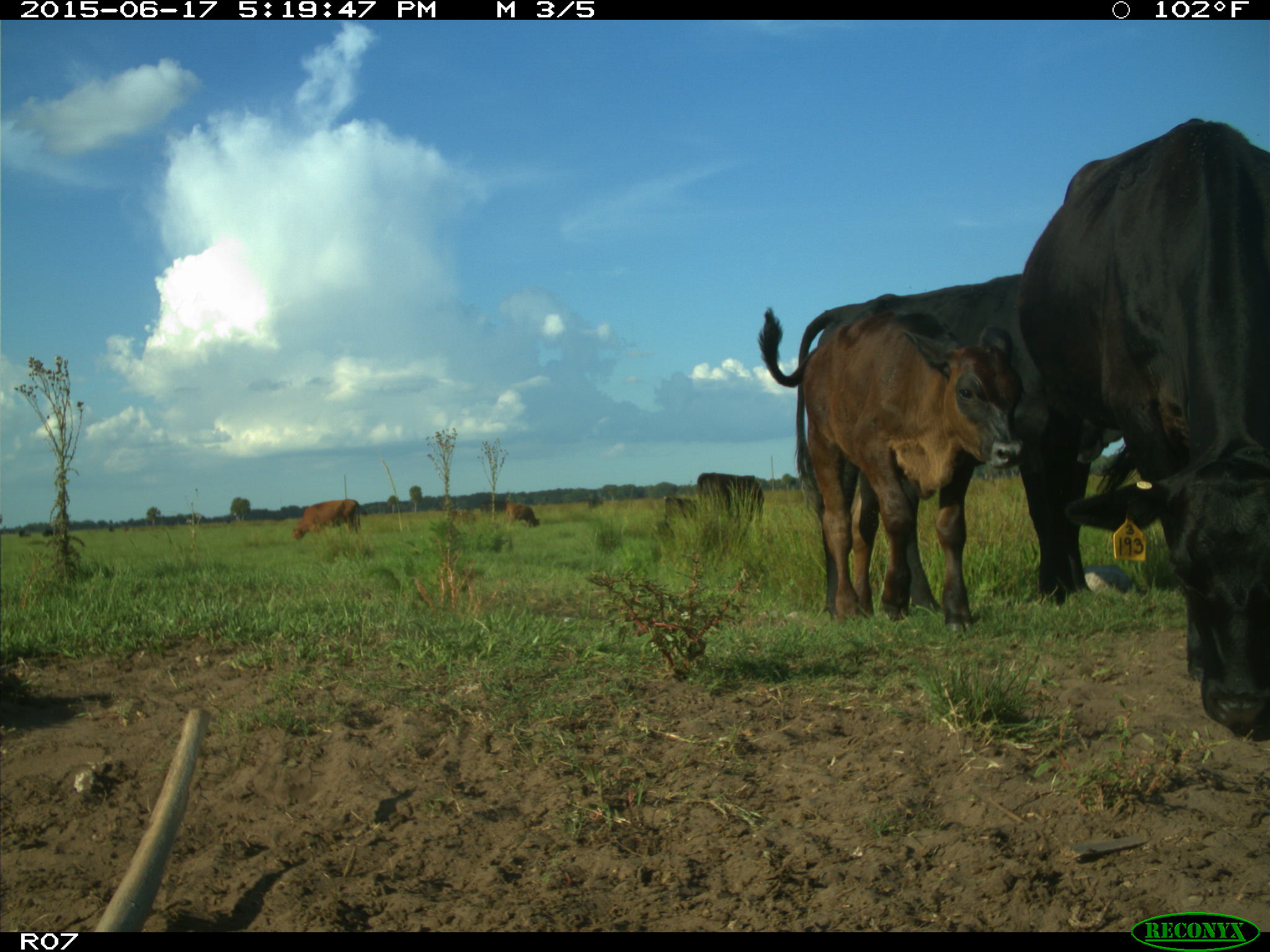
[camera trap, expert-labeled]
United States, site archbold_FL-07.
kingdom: Animalia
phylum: Chordata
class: Mammalia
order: Artiodactyla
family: Bovidae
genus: Bos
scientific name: Bos taurus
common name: domestic cow